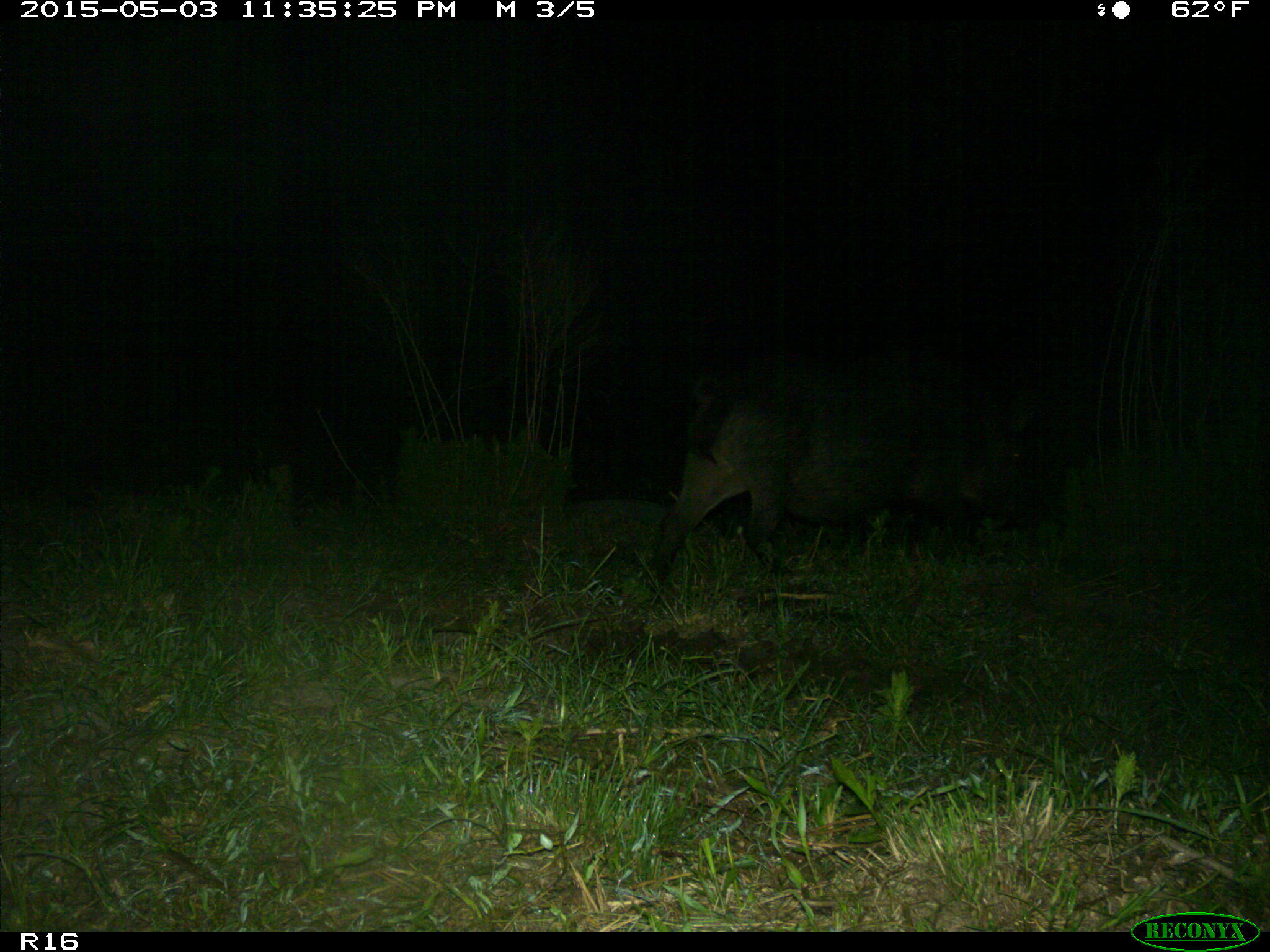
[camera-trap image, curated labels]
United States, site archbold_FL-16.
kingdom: Animalia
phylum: Chordata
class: Mammalia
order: Artiodactyla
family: Suidae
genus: Sus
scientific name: Sus scrofa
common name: wild boar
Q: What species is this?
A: Sus scrofa (wild boar).